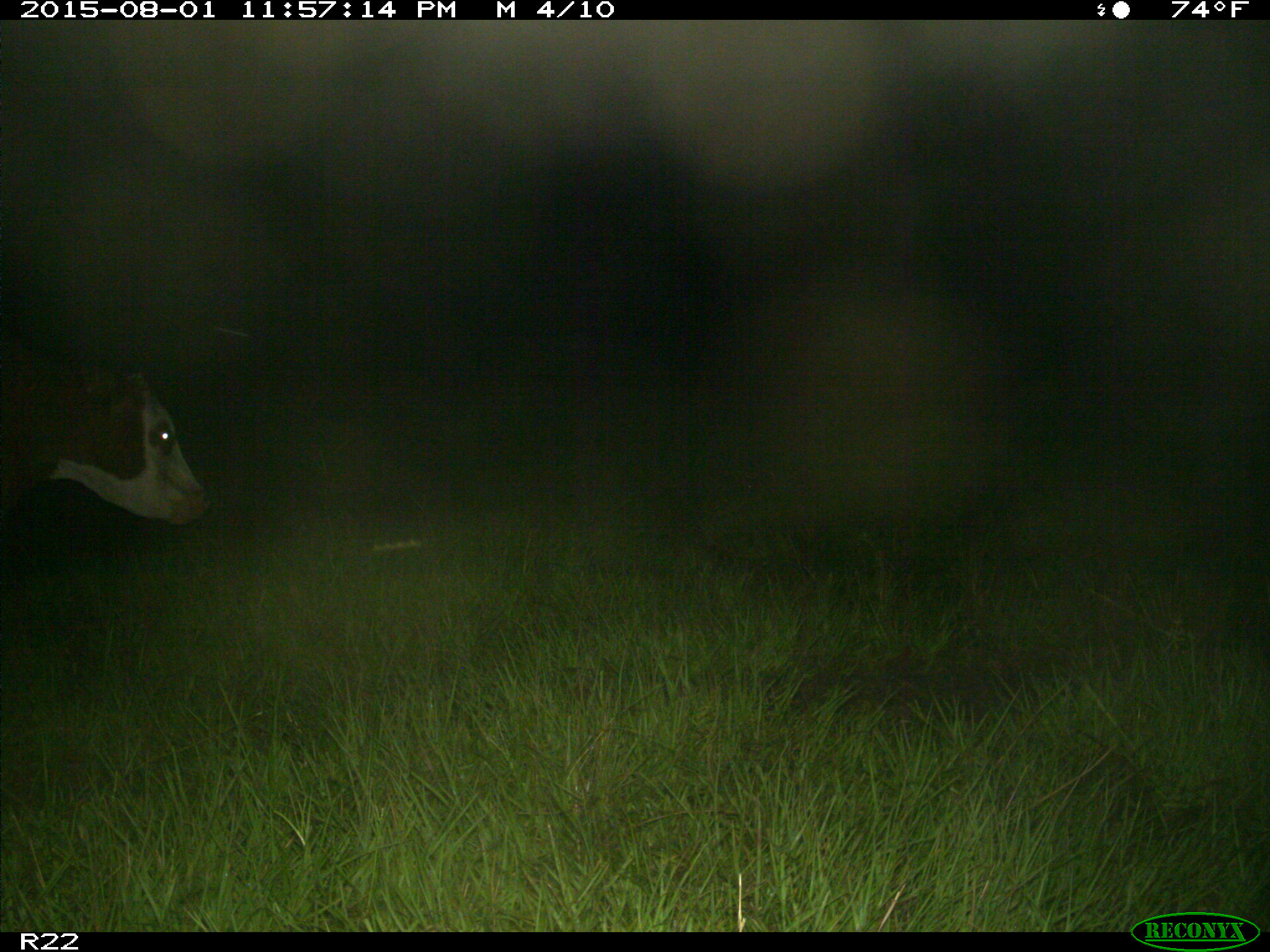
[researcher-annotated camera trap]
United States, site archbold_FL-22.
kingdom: Animalia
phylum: Chordata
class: Mammalia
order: Artiodactyla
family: Bovidae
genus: Bos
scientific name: Bos taurus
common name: domestic cow